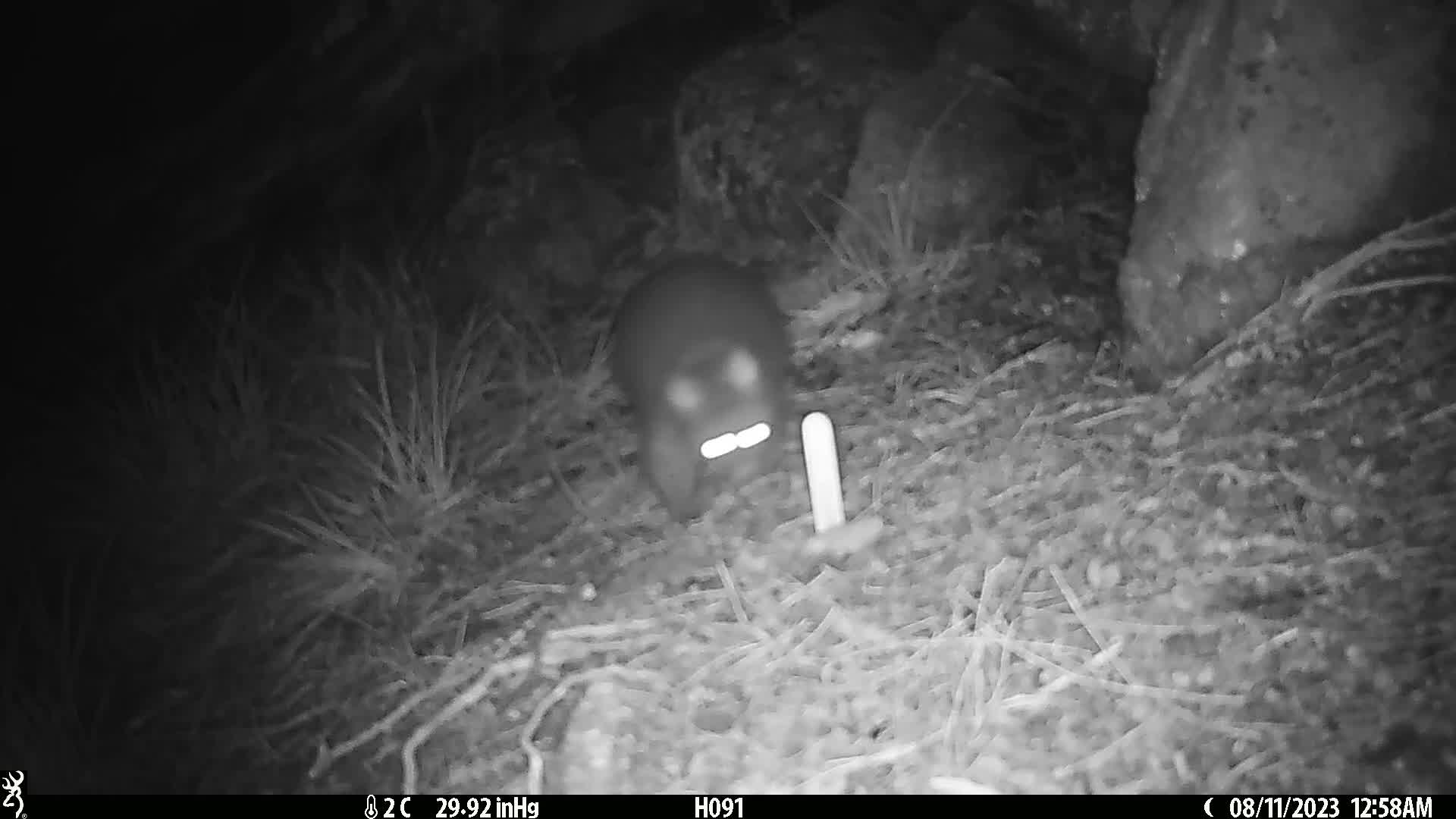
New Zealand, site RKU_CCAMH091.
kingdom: Animalia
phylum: Chordata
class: Mammalia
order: Diprotodontia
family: Phalangeridae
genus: Trichosurus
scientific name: Trichosurus vulpecula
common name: common brushtail possum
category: possum